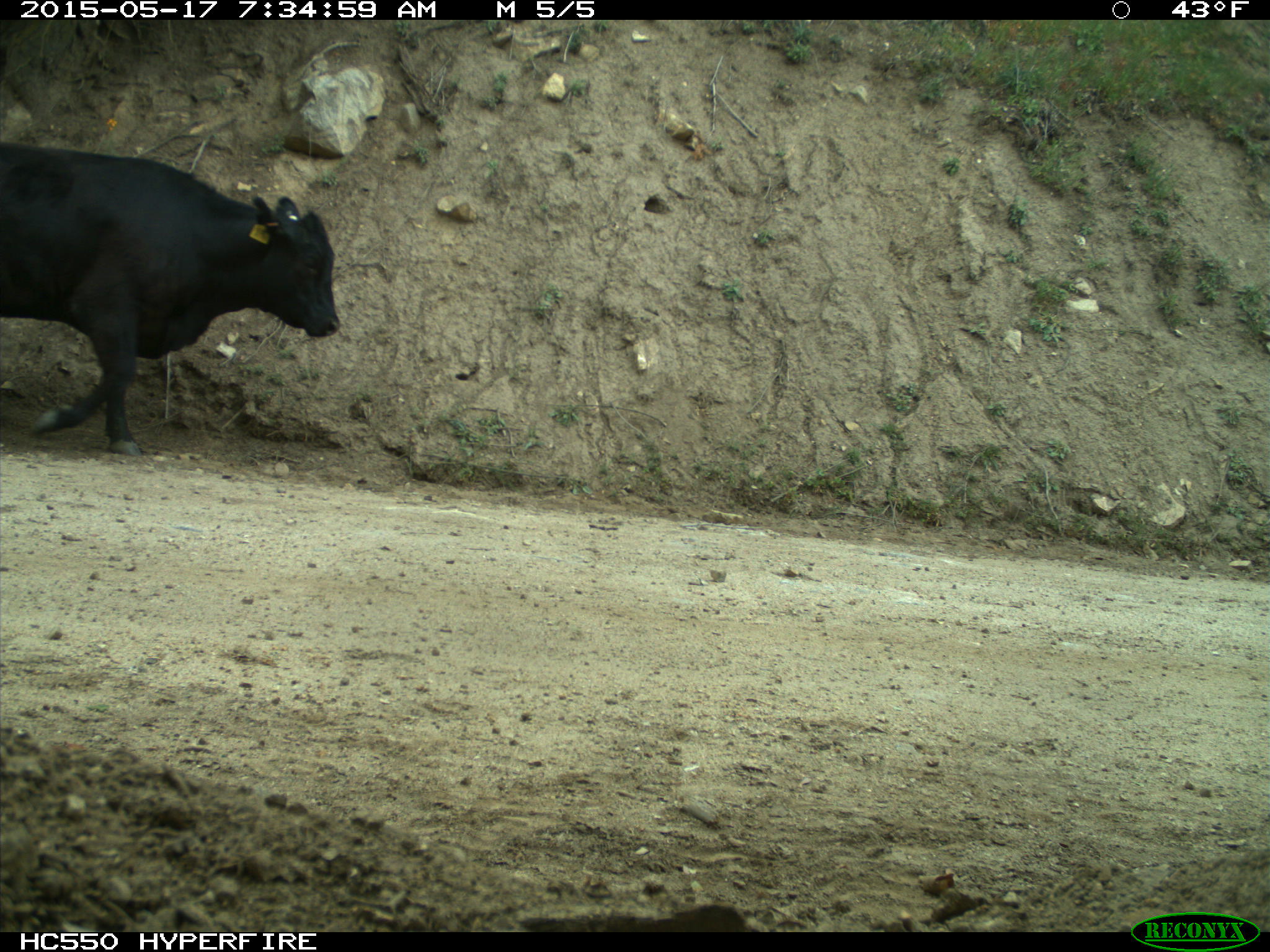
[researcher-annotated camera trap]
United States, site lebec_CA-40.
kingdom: Animalia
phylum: Chordata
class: Mammalia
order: Artiodactyla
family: Bovidae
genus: Bos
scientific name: Bos taurus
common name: domestic cow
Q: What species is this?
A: Bos taurus (domestic cow).